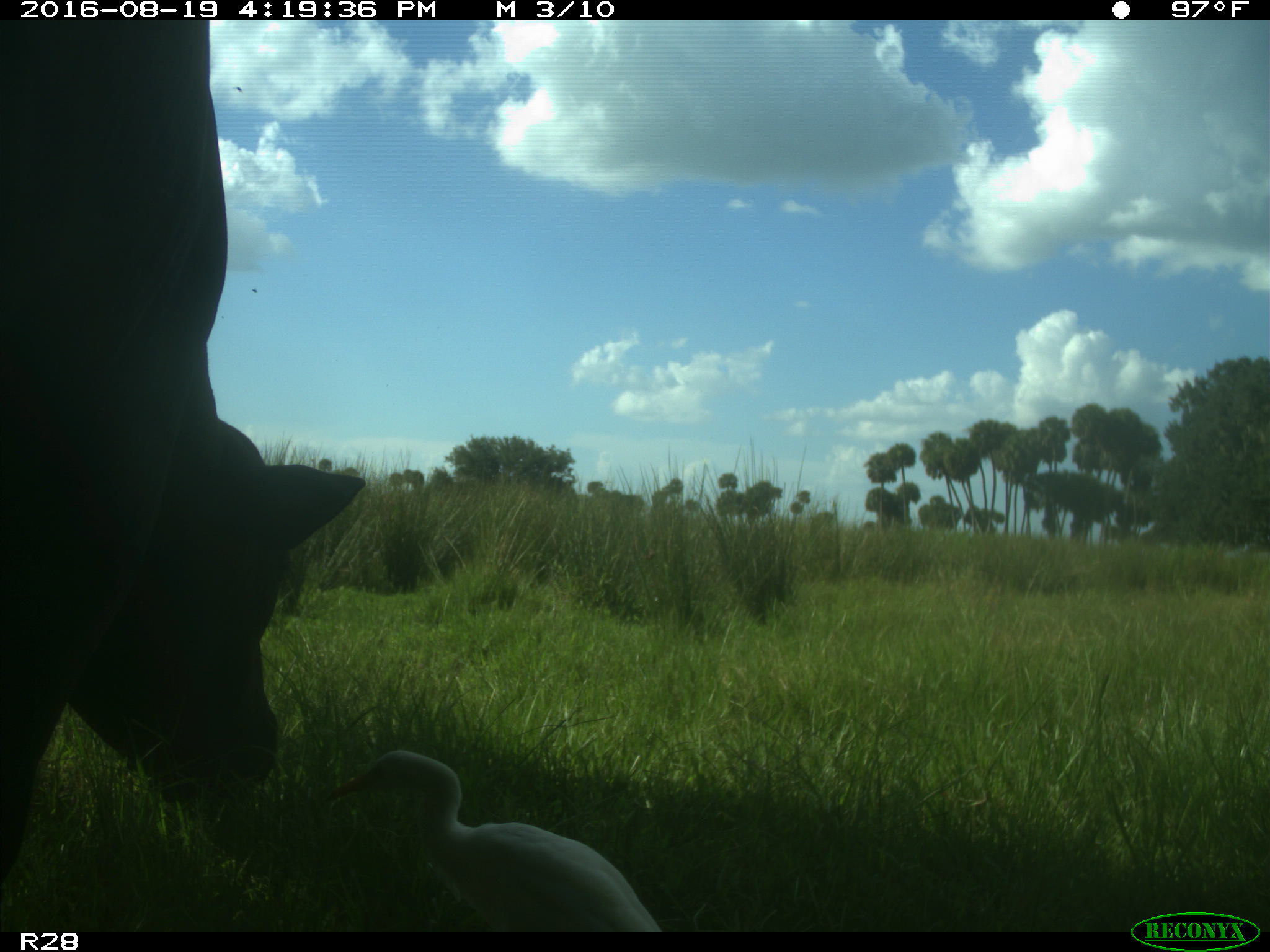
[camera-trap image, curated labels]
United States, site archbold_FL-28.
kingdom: Animalia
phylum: Chordata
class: Mammalia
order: Artiodactyla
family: Bovidae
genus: Bos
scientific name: Bos taurus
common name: domestic cow